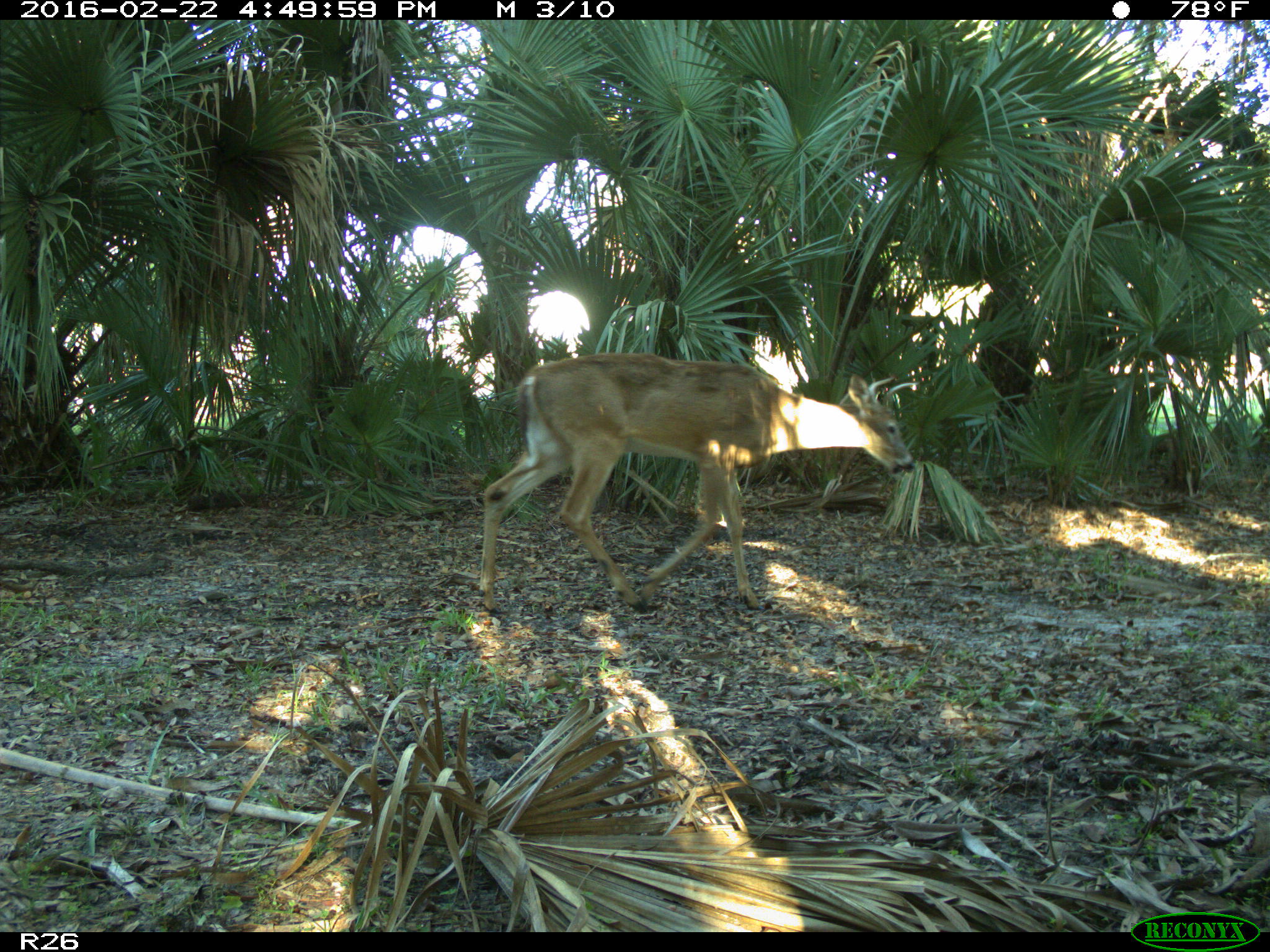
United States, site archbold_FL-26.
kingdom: Animalia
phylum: Chordata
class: Mammalia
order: Artiodactyla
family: Cervidae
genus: Odocoileus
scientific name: Odocoileus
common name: deer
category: unidentified deer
Unidentified deer (deer) (Odocoileus).